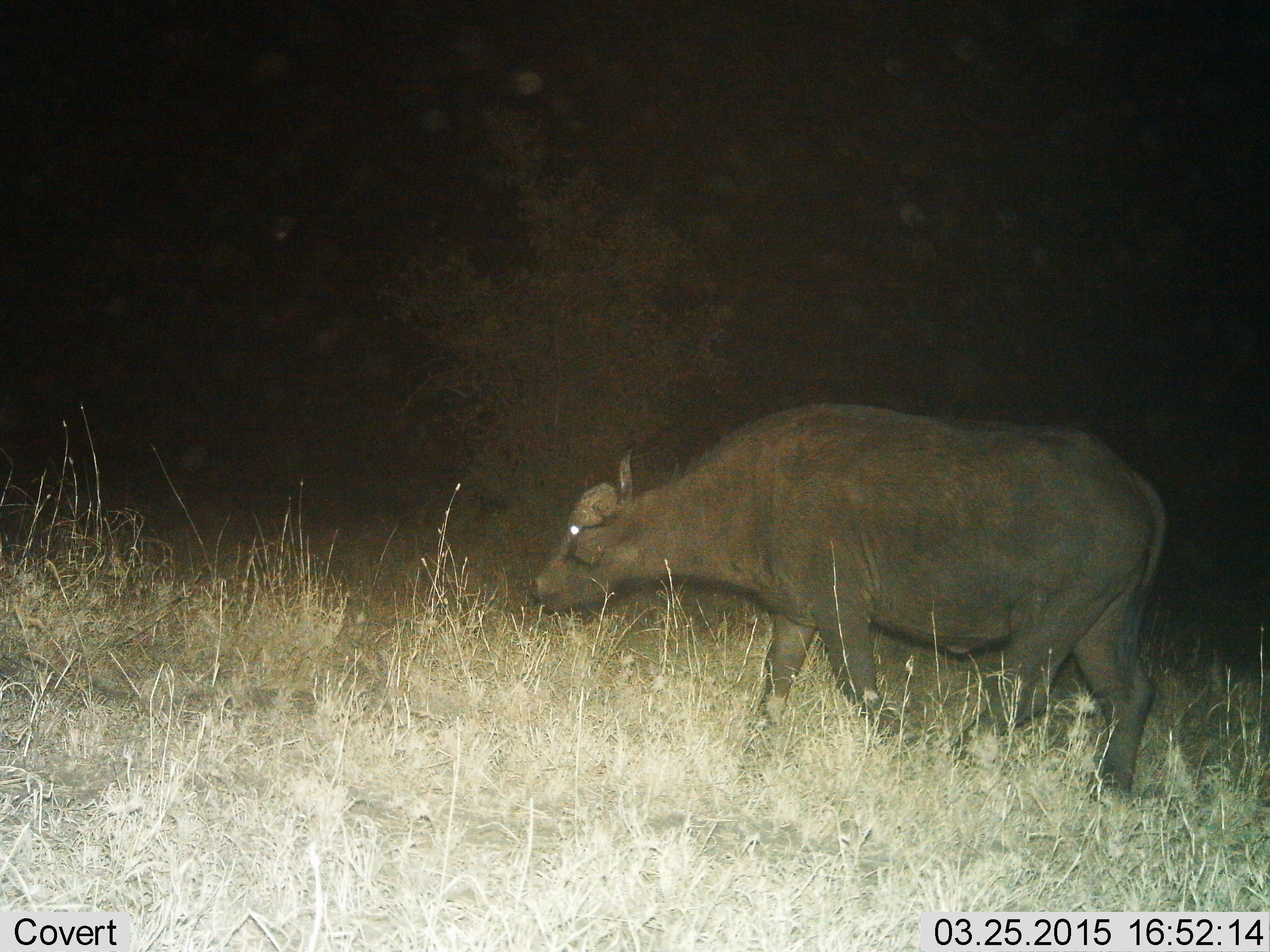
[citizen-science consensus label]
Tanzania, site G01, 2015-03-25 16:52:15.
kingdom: Animalia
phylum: Chordata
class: Mammalia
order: Artiodactyla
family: Bovidae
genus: Syncerus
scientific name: Syncerus caffer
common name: cape buffalo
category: buffalo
Buffalo (cape buffalo) (Syncerus caffer), count 1. Behavior (volunteer vote fractions): standing 10%, resting 0%, moving 90%, interacting 0%. Young present (vote fraction): 0%. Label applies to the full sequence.